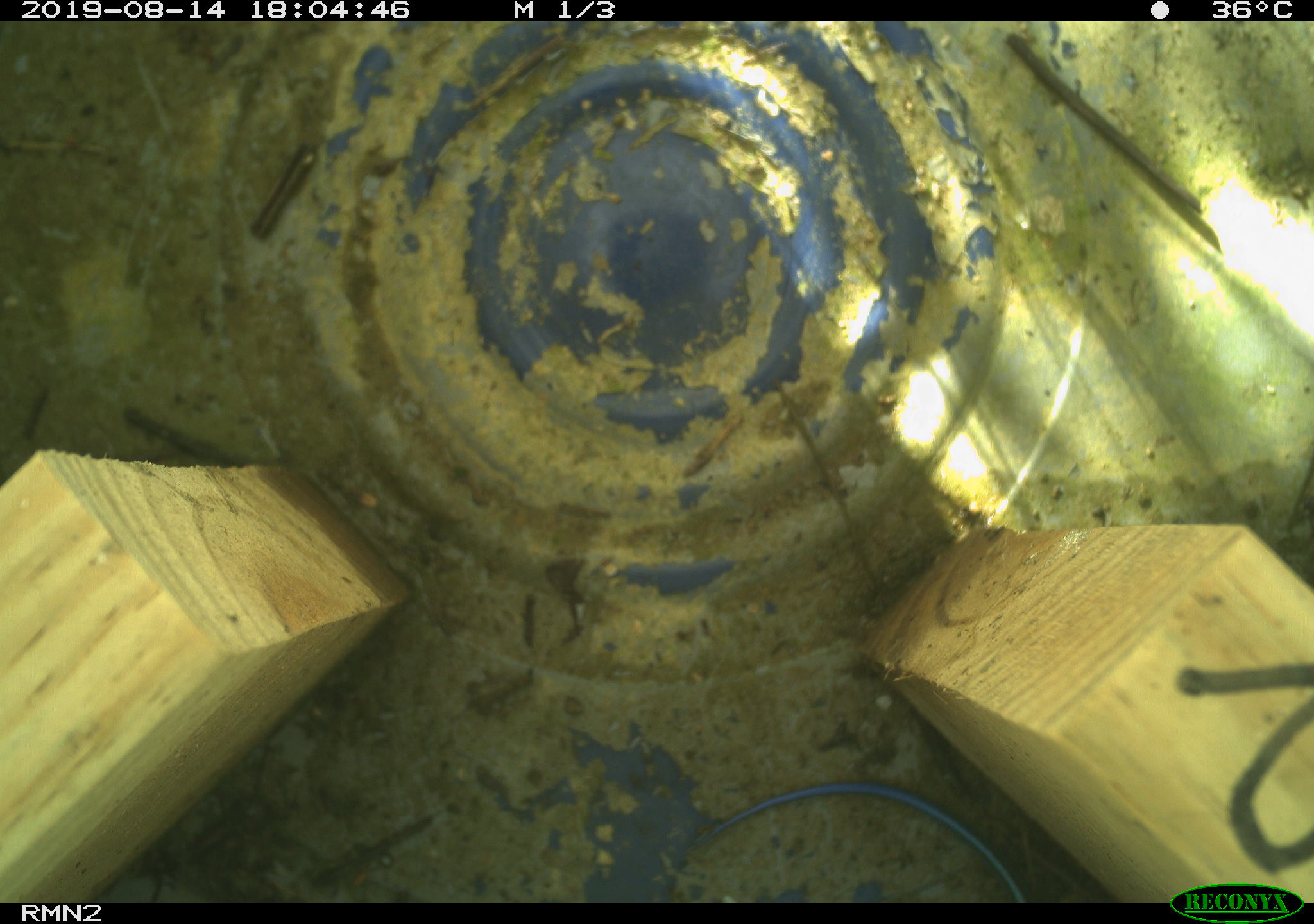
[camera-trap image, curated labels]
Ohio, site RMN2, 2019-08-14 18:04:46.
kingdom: Animalia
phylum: Chordata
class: Reptilia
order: Squamata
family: Scincidae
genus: Plestiodon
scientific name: Plestiodon fasciatus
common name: common five-lined skink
Common five-lined skink (Plestiodon fasciatus).